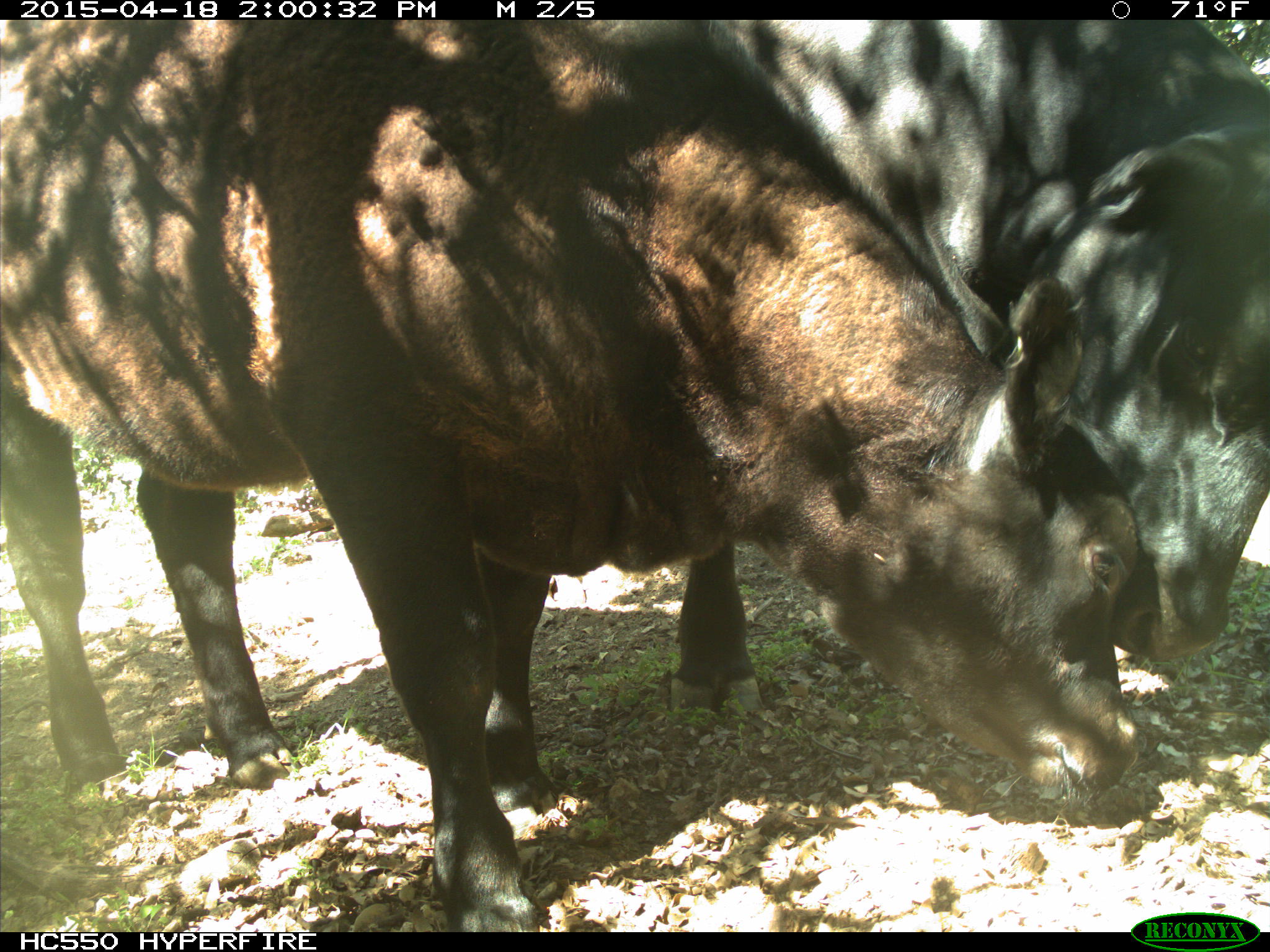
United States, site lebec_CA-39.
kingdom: Animalia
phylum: Chordata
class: Mammalia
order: Artiodactyla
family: Bovidae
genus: Bos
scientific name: Bos taurus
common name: domestic cow